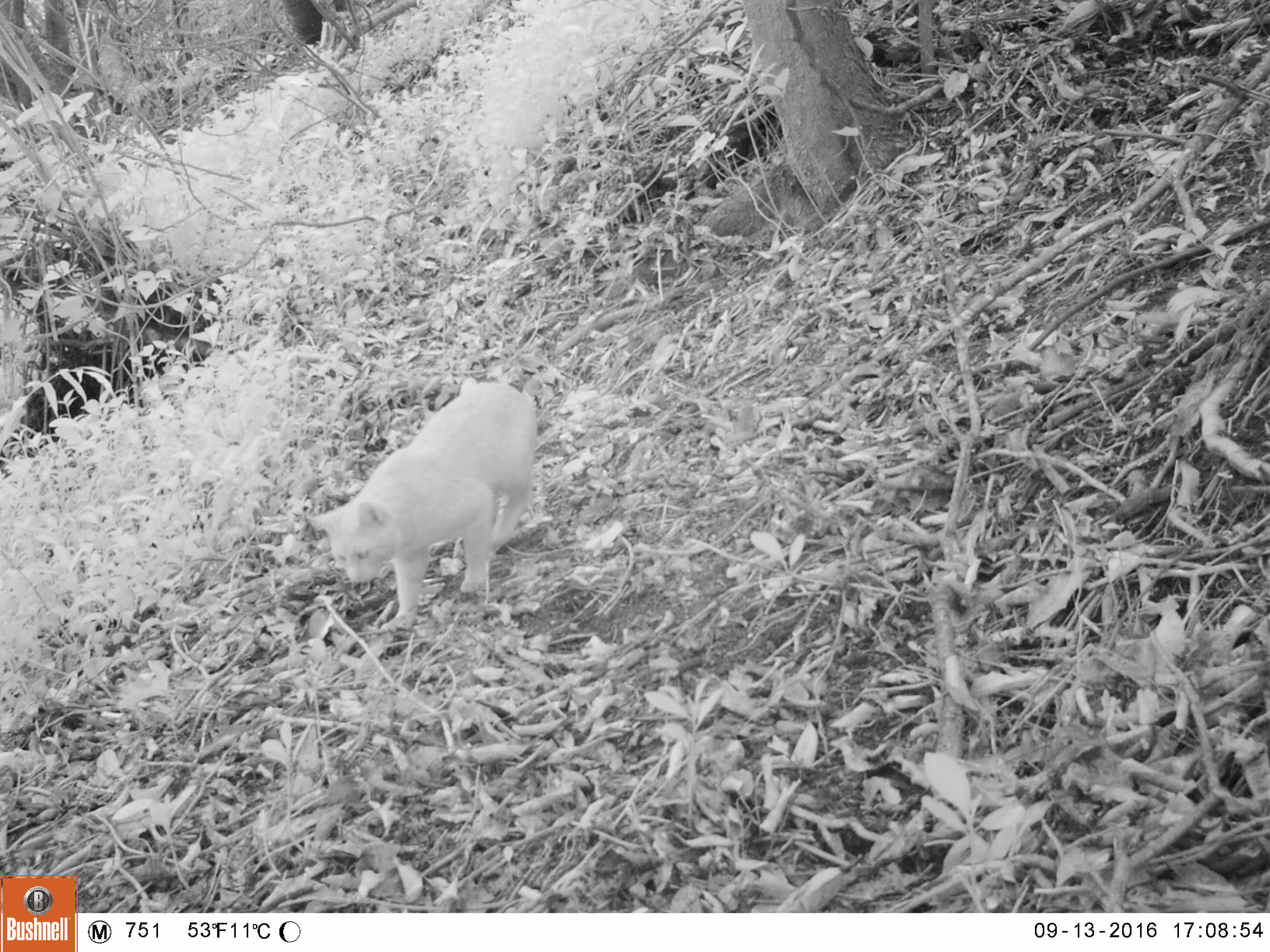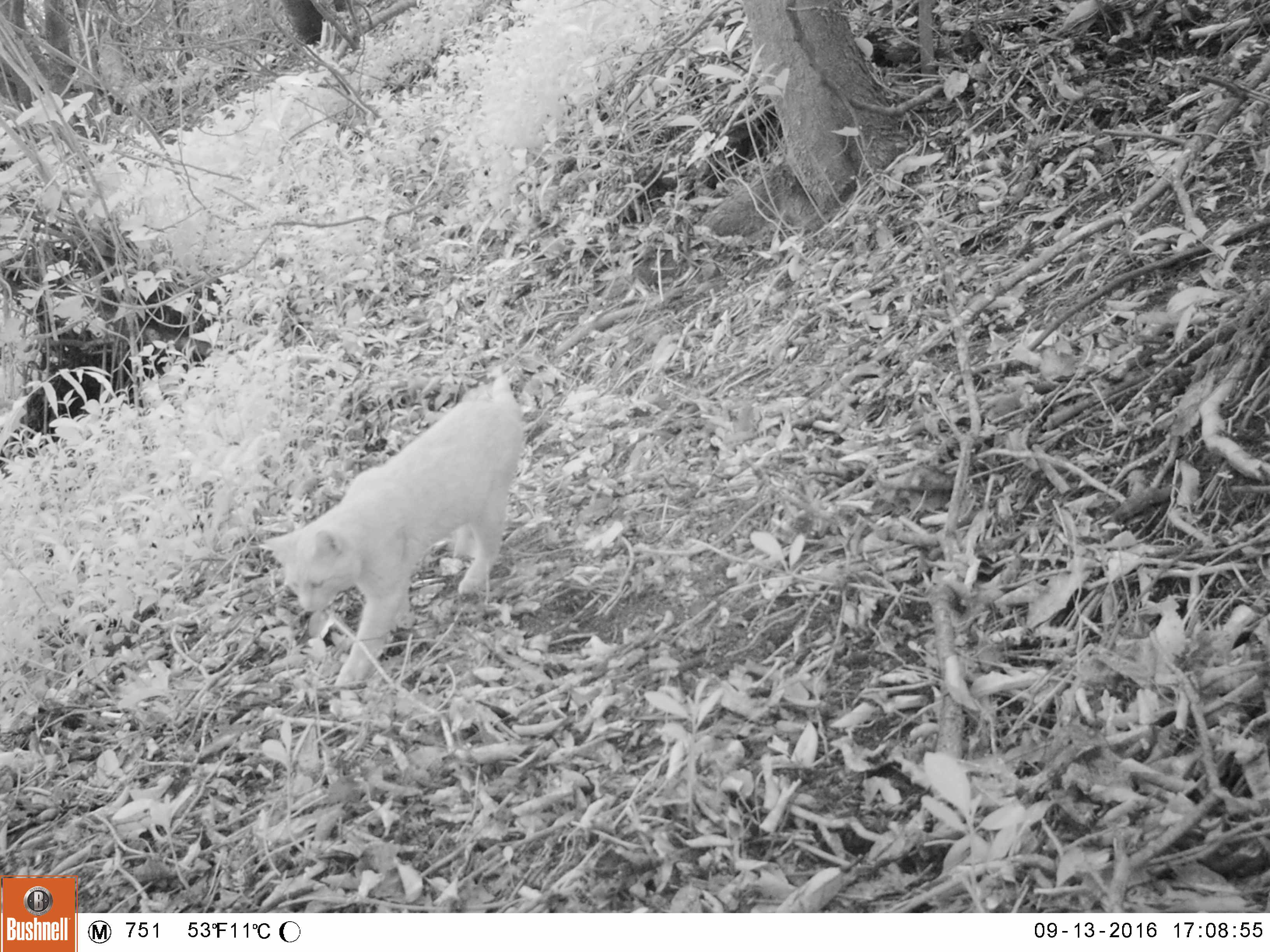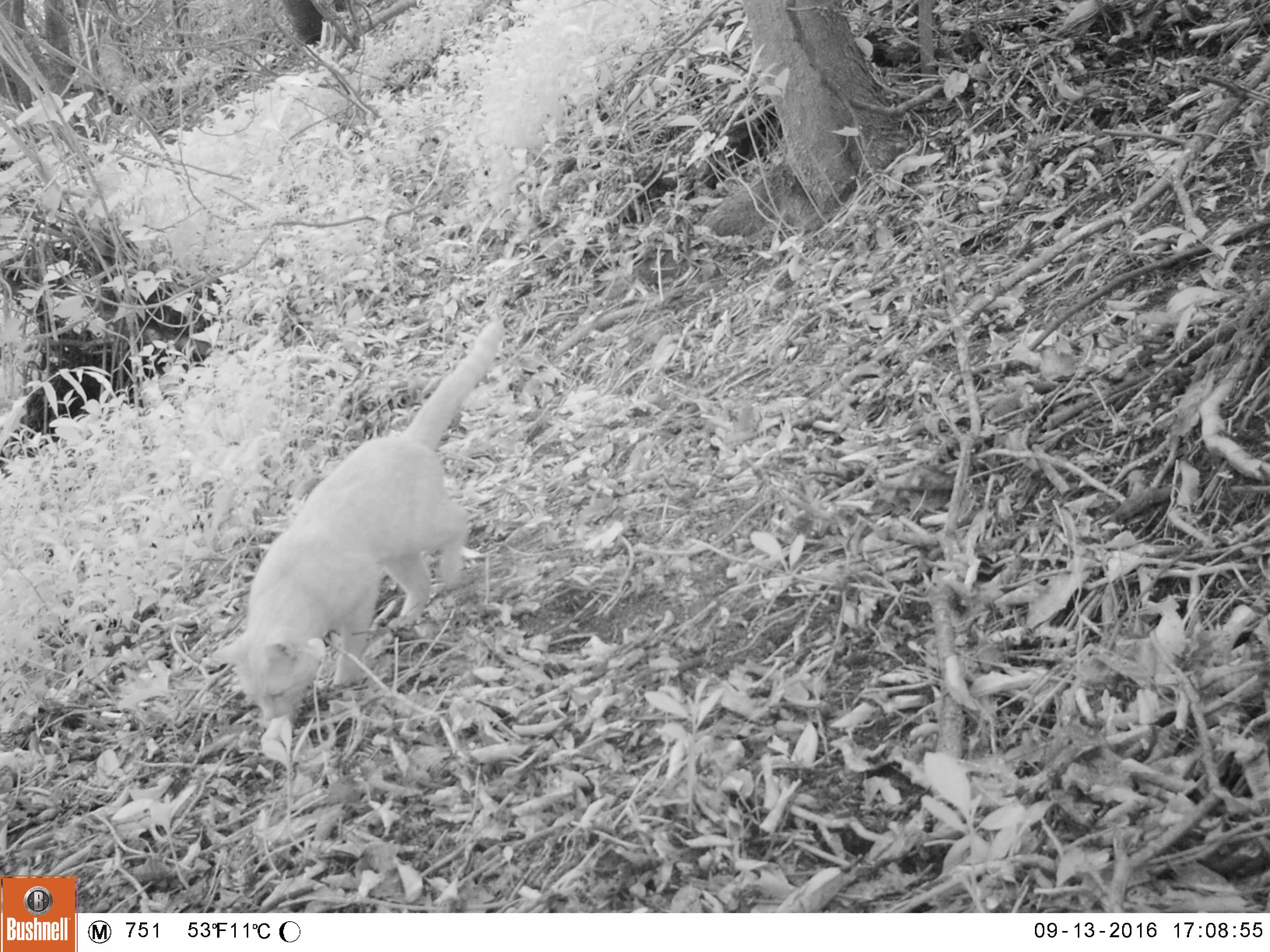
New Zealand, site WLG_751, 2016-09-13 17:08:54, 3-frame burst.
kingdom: Animalia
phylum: Chordata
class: Mammalia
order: Carnivora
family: Felidae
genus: Felis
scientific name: Felis catus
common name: domestic cat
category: cat